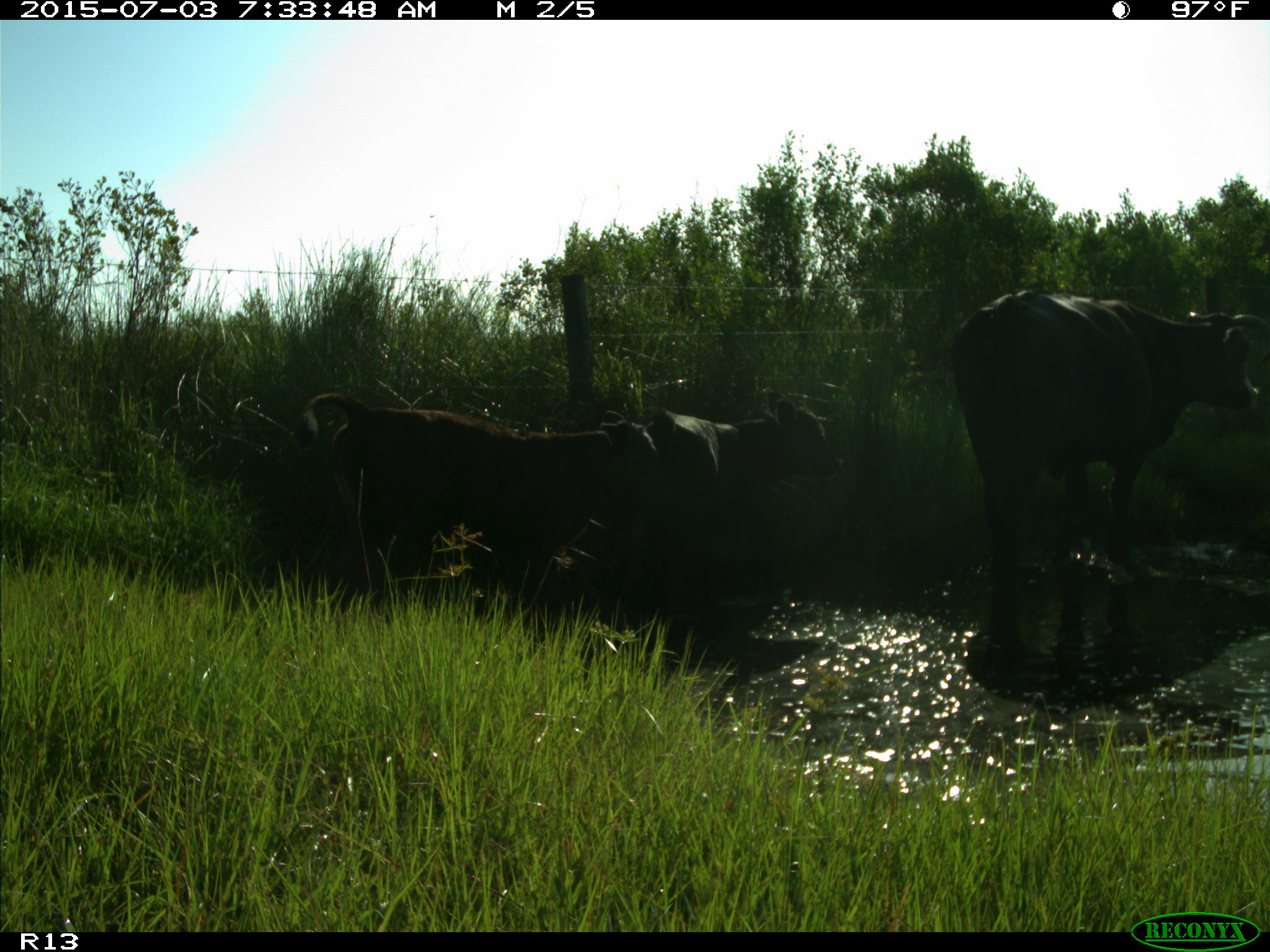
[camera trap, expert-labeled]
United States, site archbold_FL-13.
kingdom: Animalia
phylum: Chordata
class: Mammalia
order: Artiodactyla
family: Bovidae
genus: Bos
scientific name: Bos taurus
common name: domestic cow